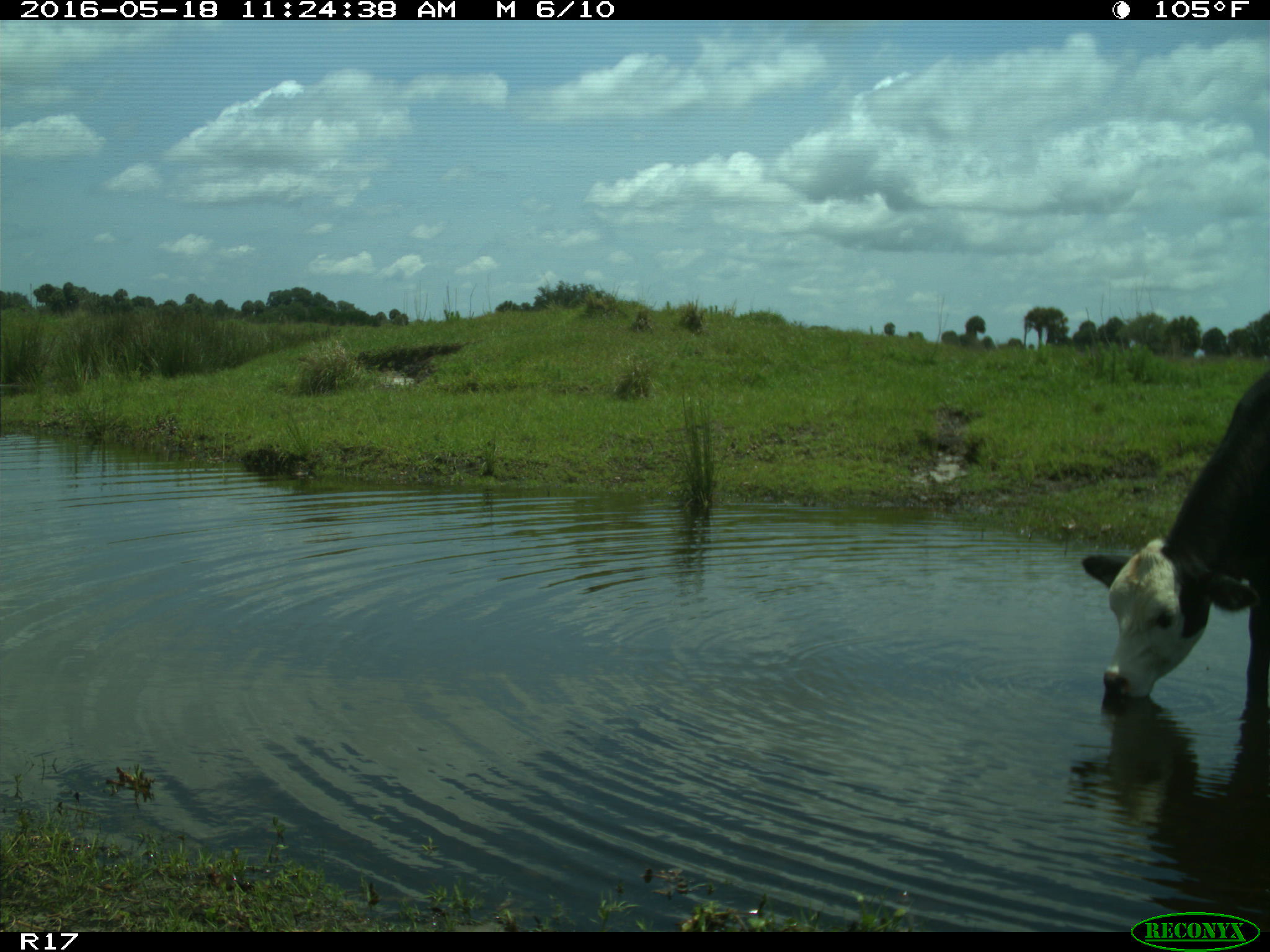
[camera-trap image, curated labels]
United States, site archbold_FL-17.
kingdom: Animalia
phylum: Chordata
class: Mammalia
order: Artiodactyla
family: Bovidae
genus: Bos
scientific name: Bos taurus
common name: domestic cow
Bos taurus (domestic cow).